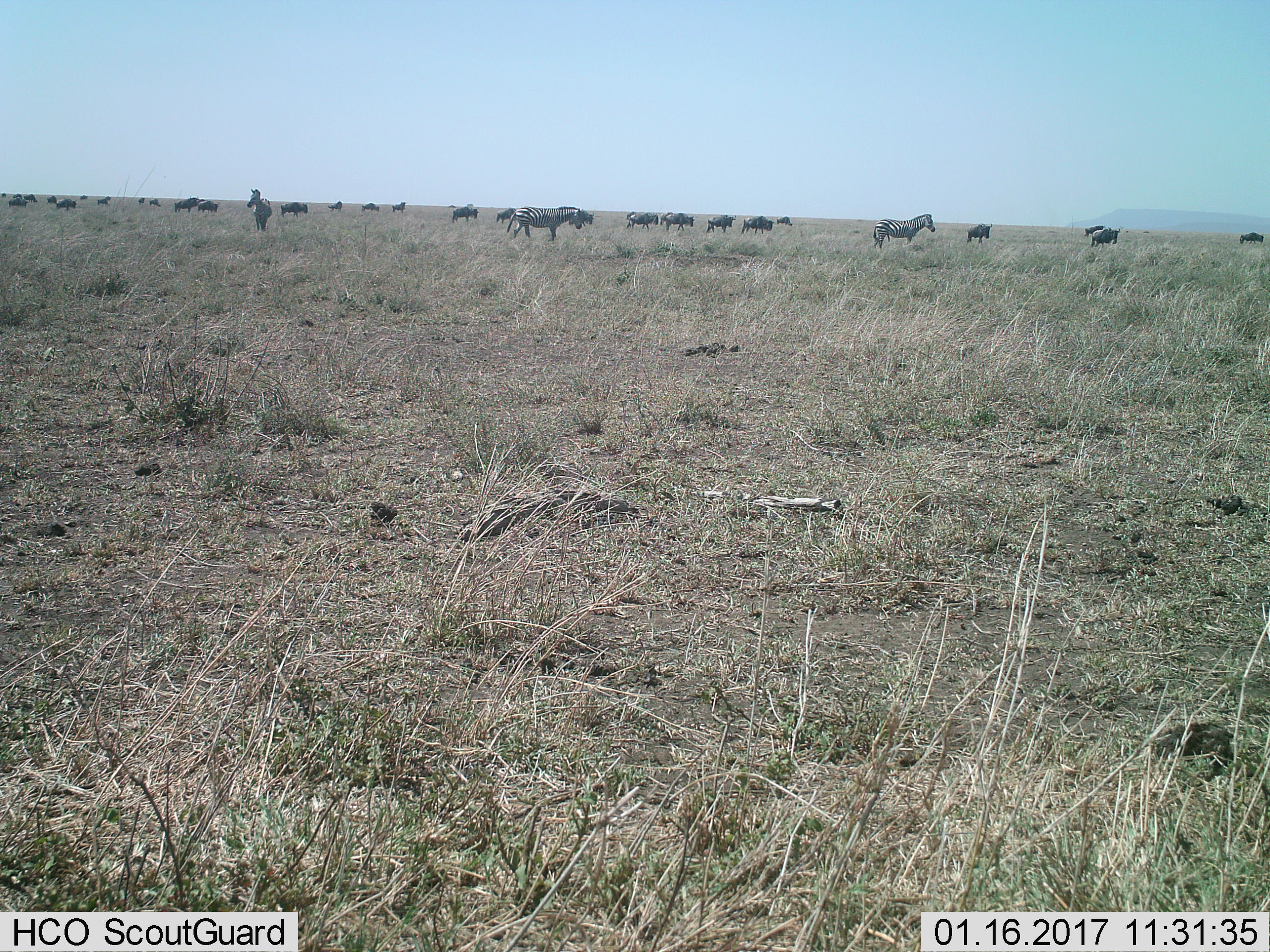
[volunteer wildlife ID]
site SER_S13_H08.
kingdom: Animalia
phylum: Chordata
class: Mammalia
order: Artiodactyla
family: Bovidae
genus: Connochaetes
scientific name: Connochaetes taurinus taurinus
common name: blue wildebeest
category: wildebeestblue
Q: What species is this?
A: Wildebeestblue (blue wildebeest) (Connochaetes taurinus taurinus).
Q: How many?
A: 11-50.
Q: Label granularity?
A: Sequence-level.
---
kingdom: Animalia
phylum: Chordata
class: Mammalia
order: Perissodactyla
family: Equidae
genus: Equus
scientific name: Equus quagga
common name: plains zebra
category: zebraplains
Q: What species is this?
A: Zebraplains (plains zebra) (Equus quagga).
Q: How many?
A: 3.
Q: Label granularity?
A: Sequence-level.